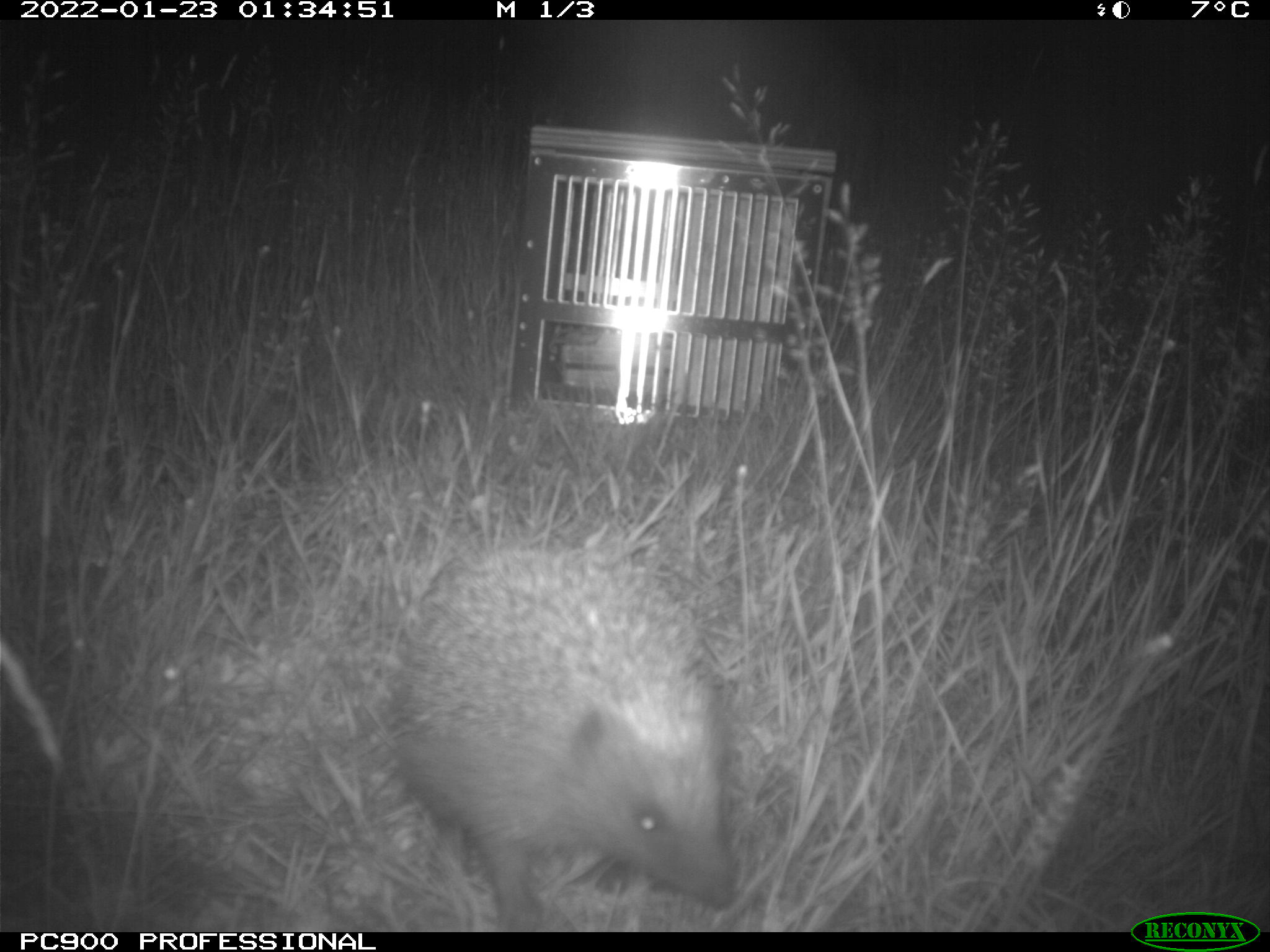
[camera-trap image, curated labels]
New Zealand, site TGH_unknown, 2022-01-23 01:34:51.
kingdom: Animalia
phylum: Chordata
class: Mammalia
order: Eulipotyphla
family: Erinaceidae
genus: Erinaceus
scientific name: Erinaceus europaeus europaeus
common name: european hedgehog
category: hedgehog